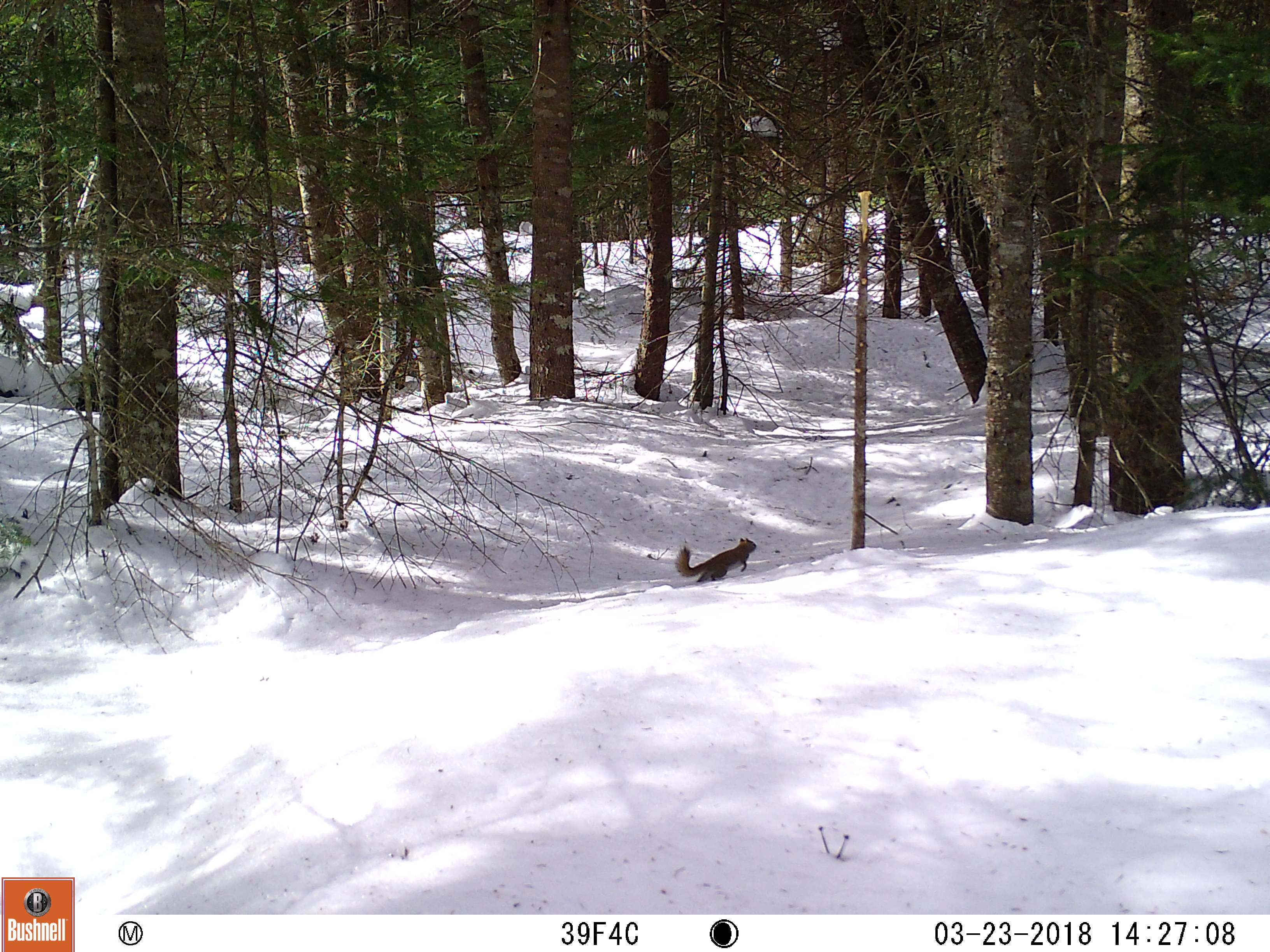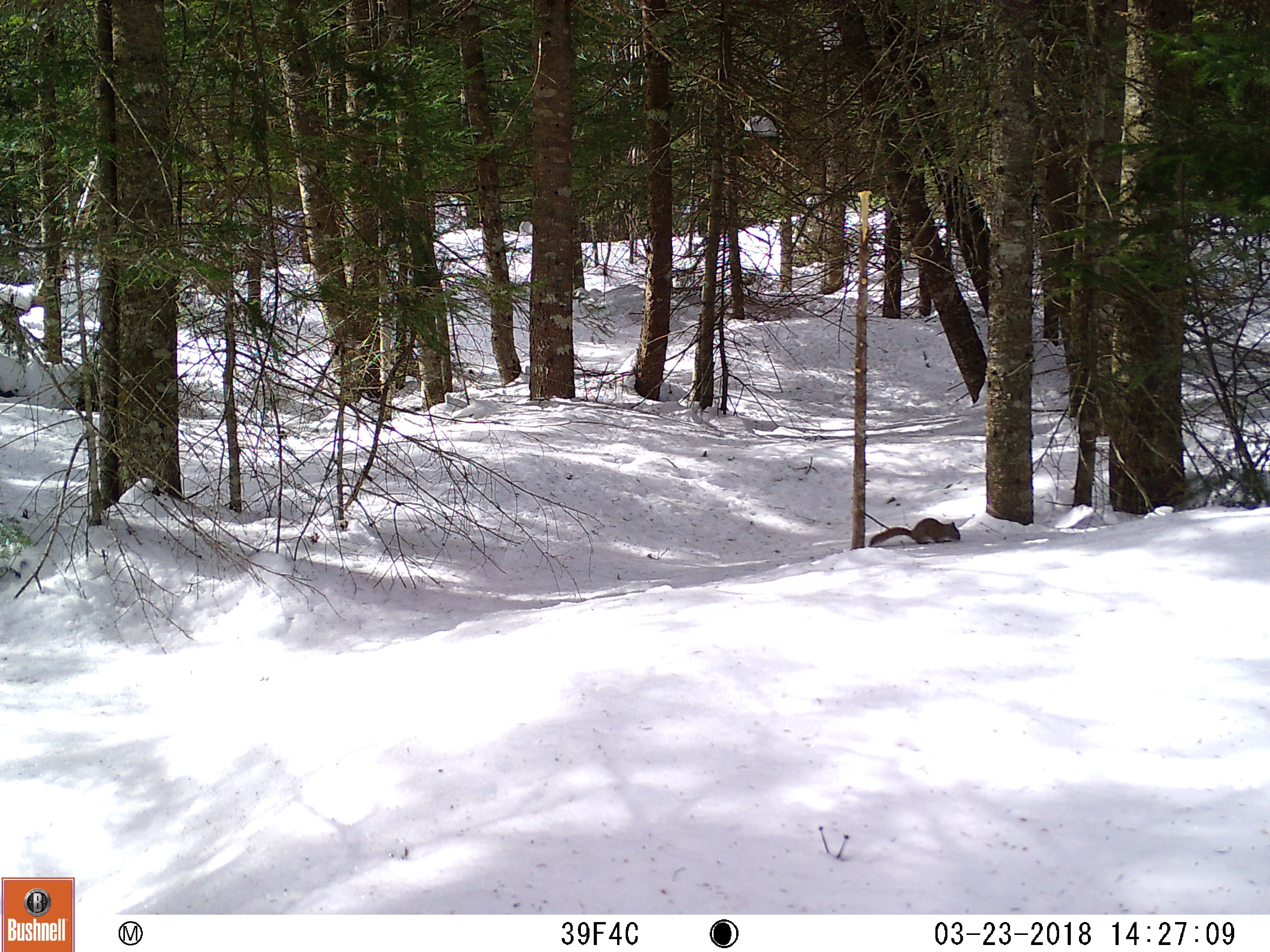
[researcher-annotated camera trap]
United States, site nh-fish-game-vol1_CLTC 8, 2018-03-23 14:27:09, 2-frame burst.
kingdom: Animalia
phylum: Chordata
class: Mammalia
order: Rodentia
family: Sciuridae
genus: Tamiasciurus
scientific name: Tamiasciurus hudsonicus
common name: red squirrel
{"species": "red squirrel (Tamiasciurus hudsonicus)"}